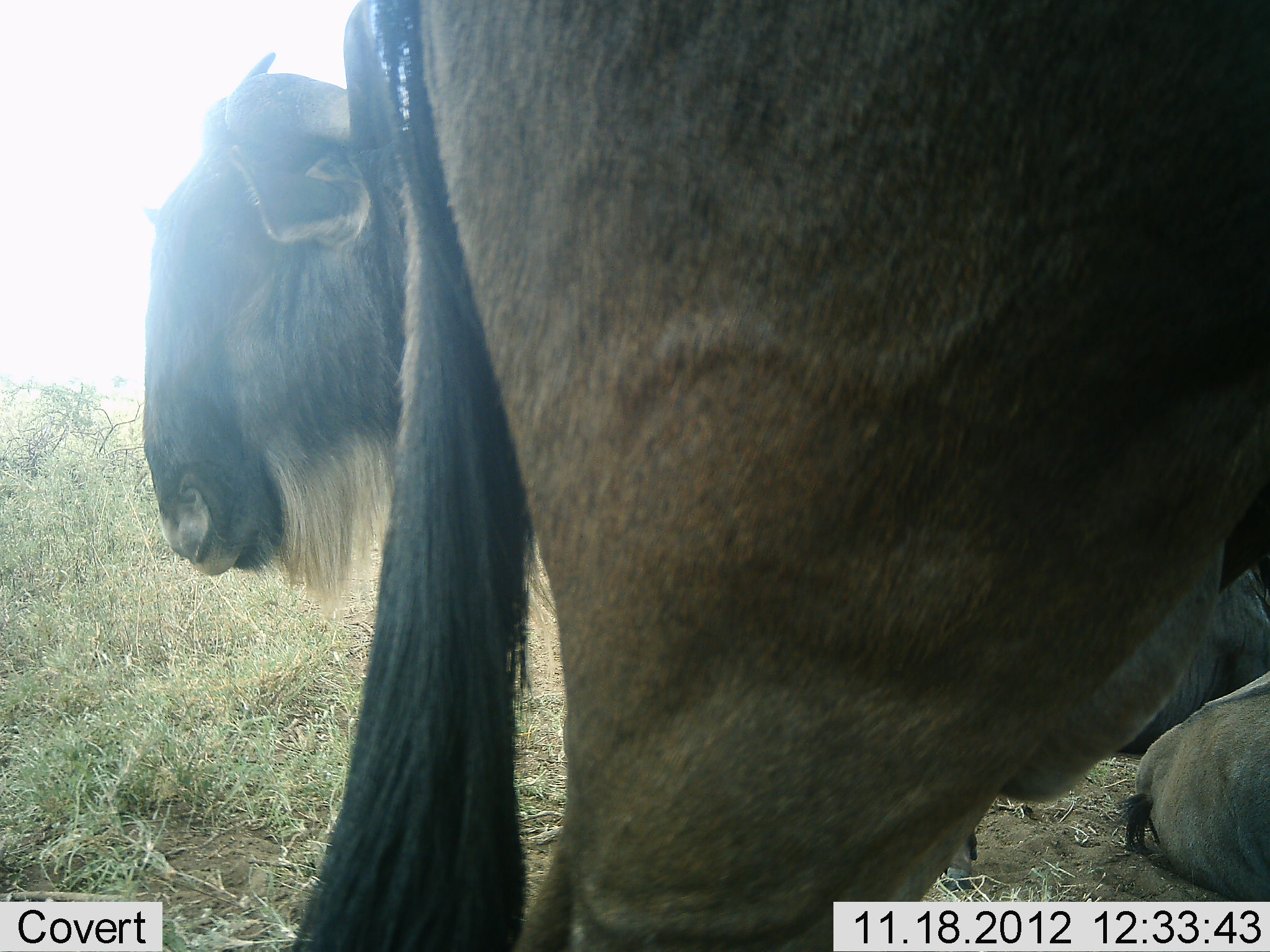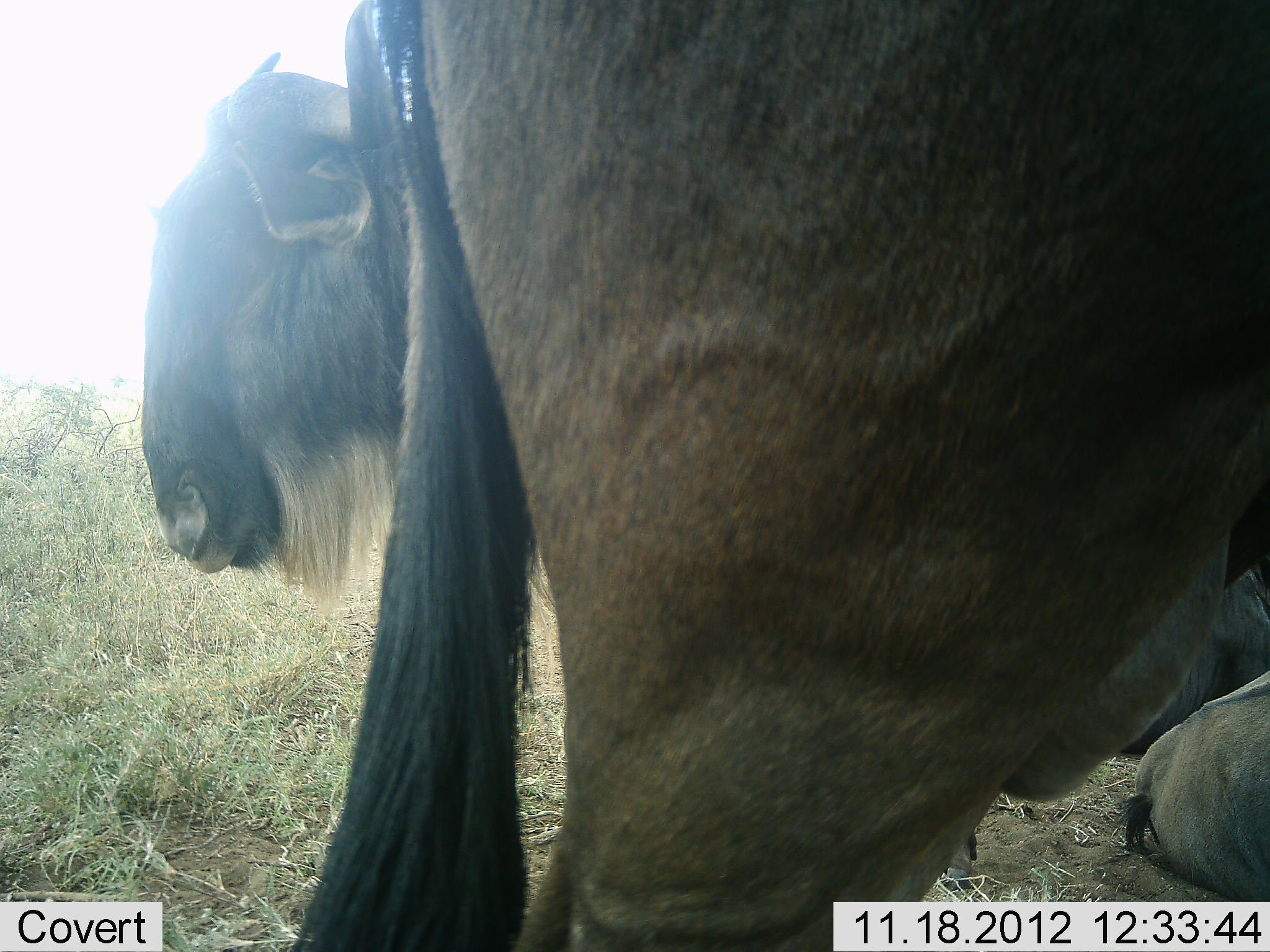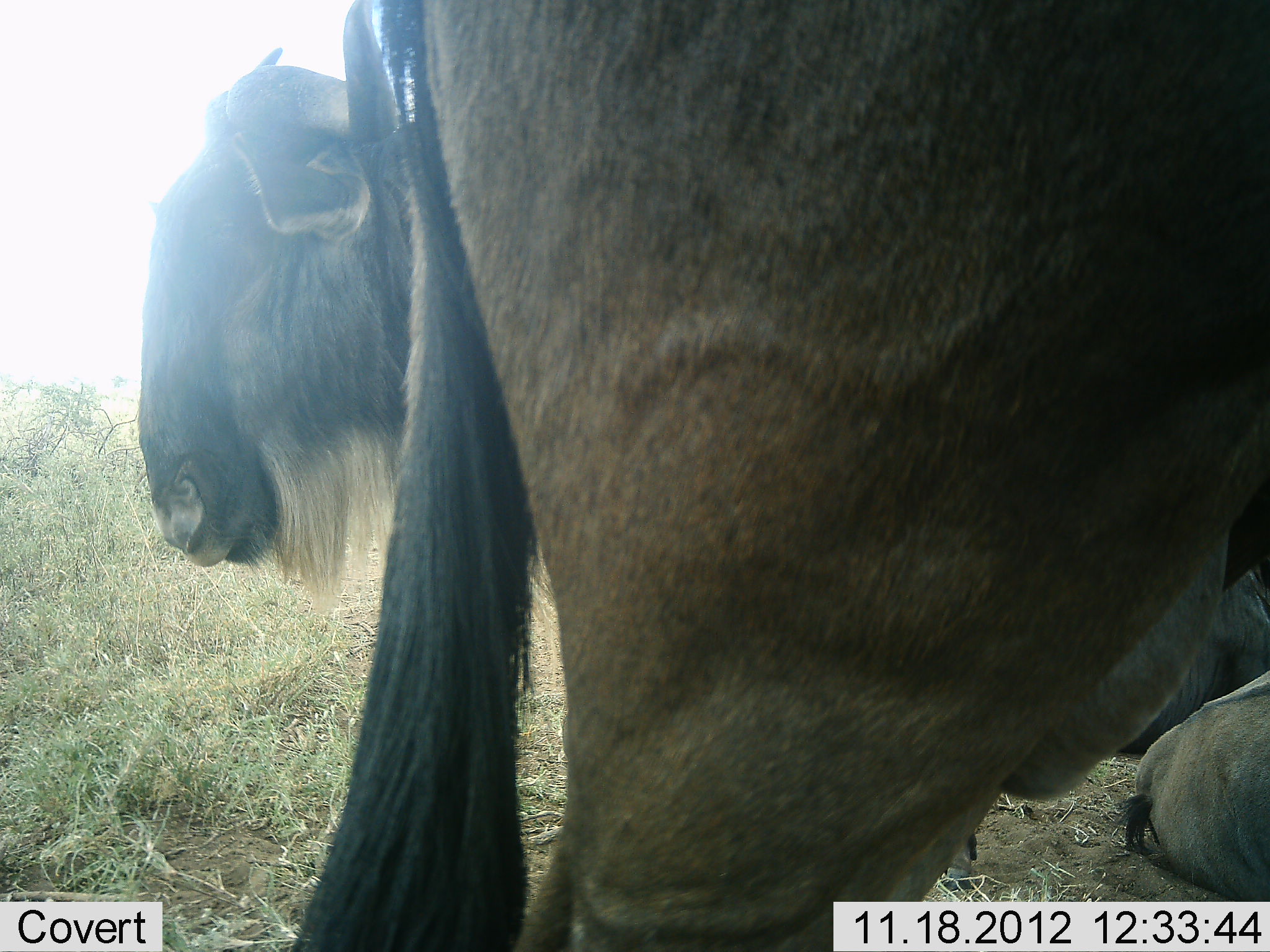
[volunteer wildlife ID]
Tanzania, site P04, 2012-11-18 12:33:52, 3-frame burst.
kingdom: Animalia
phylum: Chordata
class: Mammalia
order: Artiodactyla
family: Bovidae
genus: Connochaetes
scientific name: Connochaetes taurinus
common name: blue wildebeest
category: wildebeest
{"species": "wildebeest (blue wildebeest) (Connochaetes taurinus)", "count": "4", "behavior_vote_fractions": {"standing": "80%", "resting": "80%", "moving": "0%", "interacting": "0%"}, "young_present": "10%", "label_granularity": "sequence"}